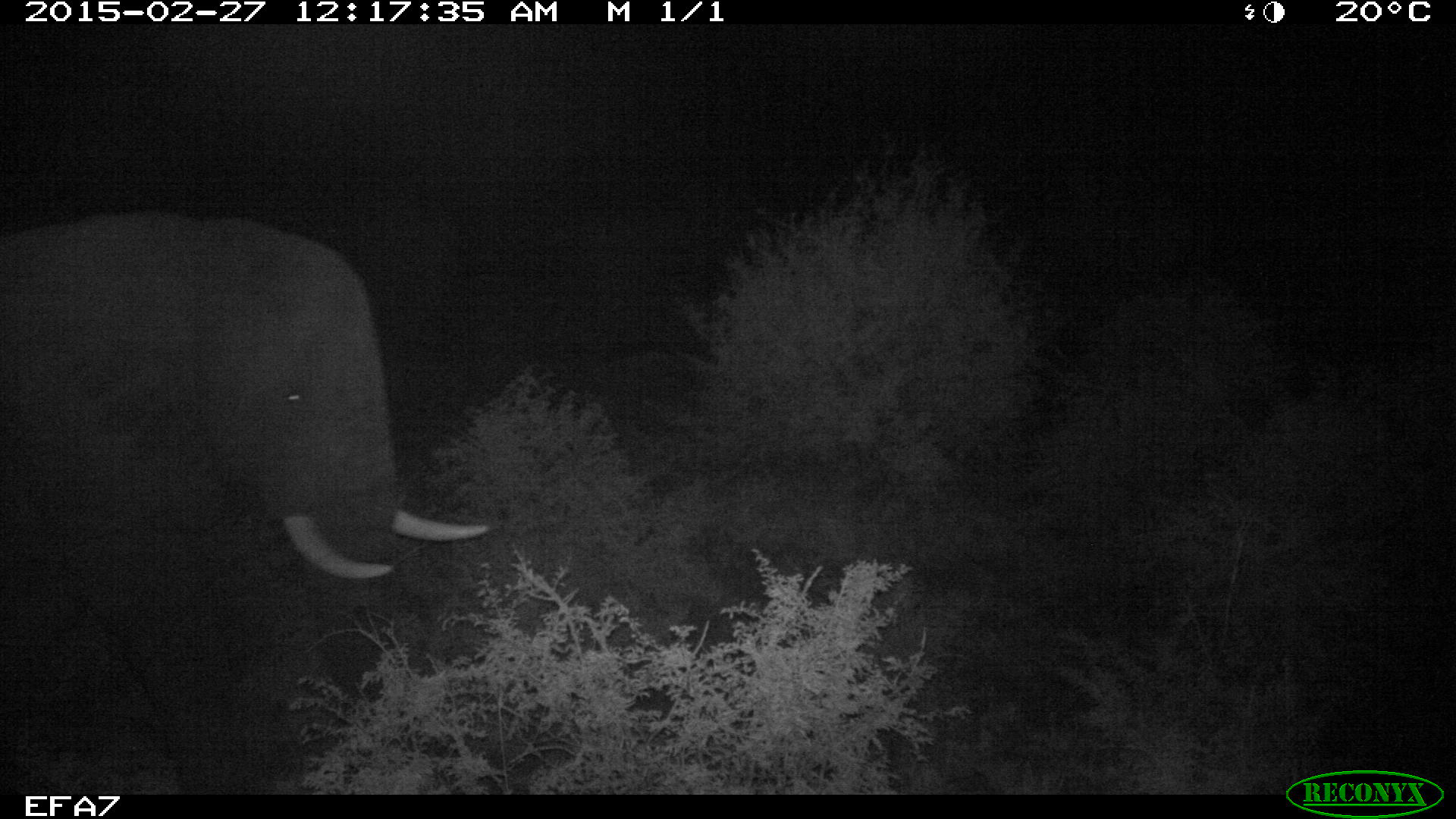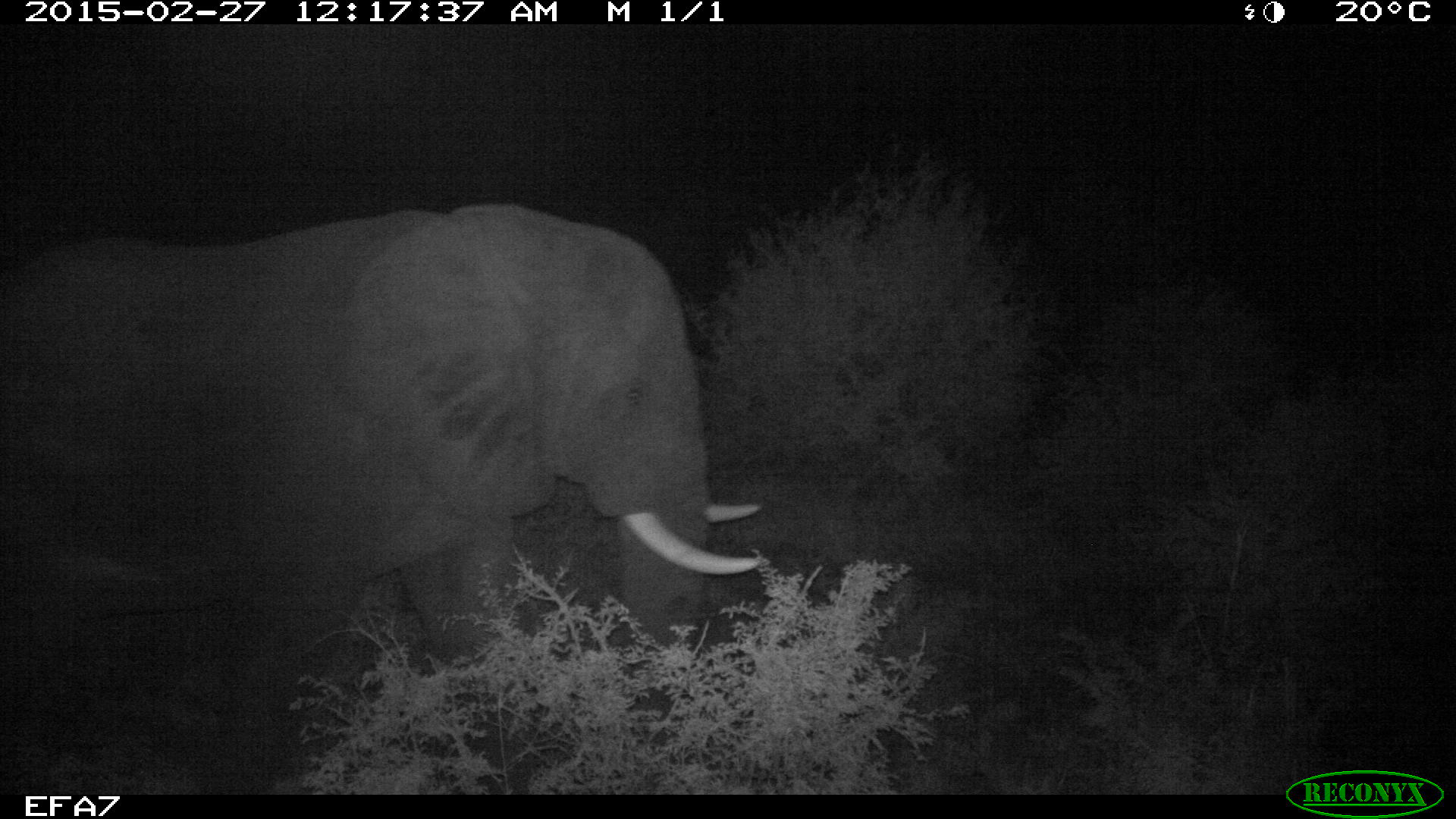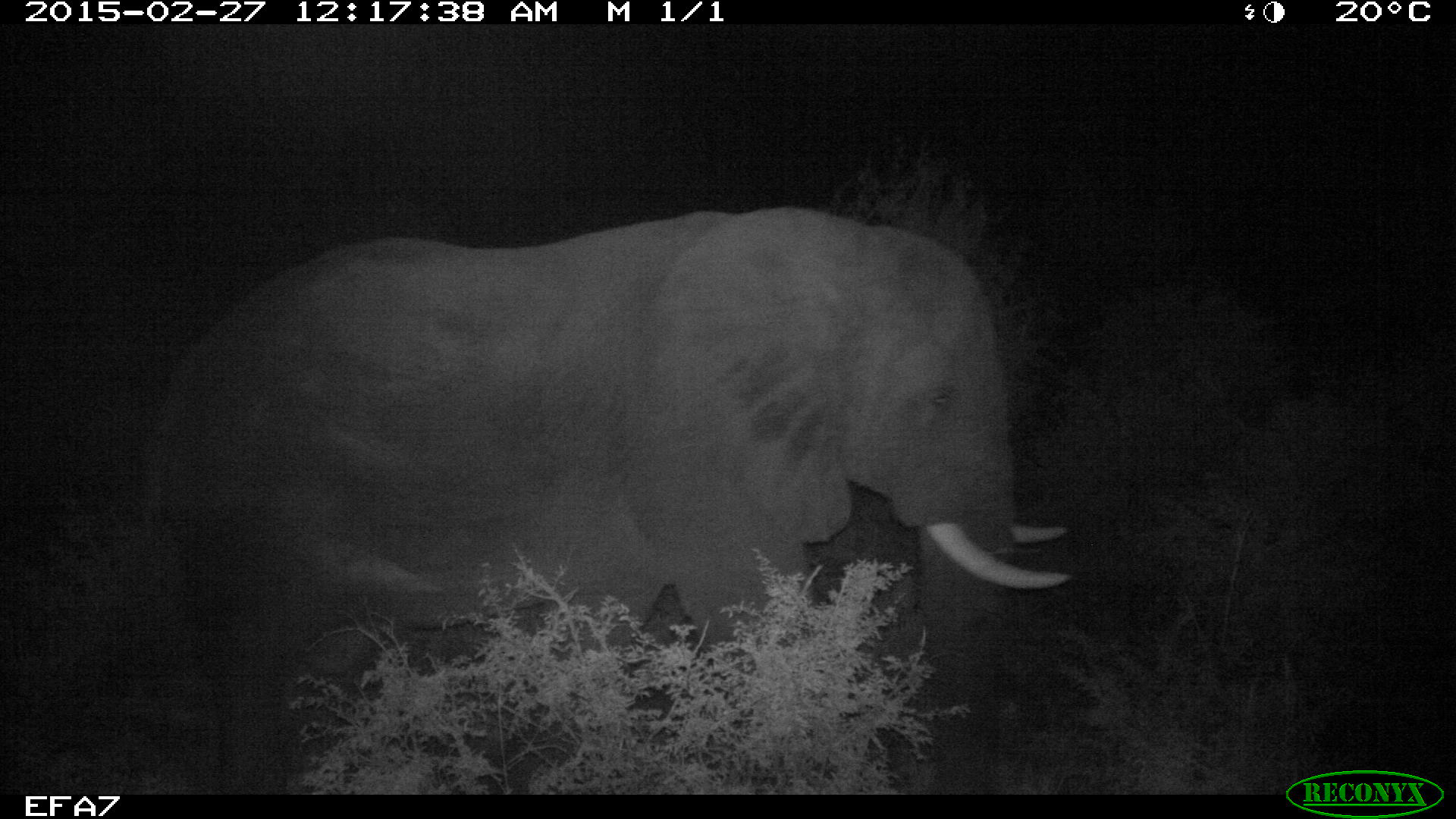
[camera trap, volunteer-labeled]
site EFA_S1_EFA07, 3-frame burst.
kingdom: Animalia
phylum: Chordata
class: Mammalia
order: Proboscidea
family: Elephantidae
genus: Loxodonta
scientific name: Loxodonta africana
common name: african bush elephant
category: elephant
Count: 1.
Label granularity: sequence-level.